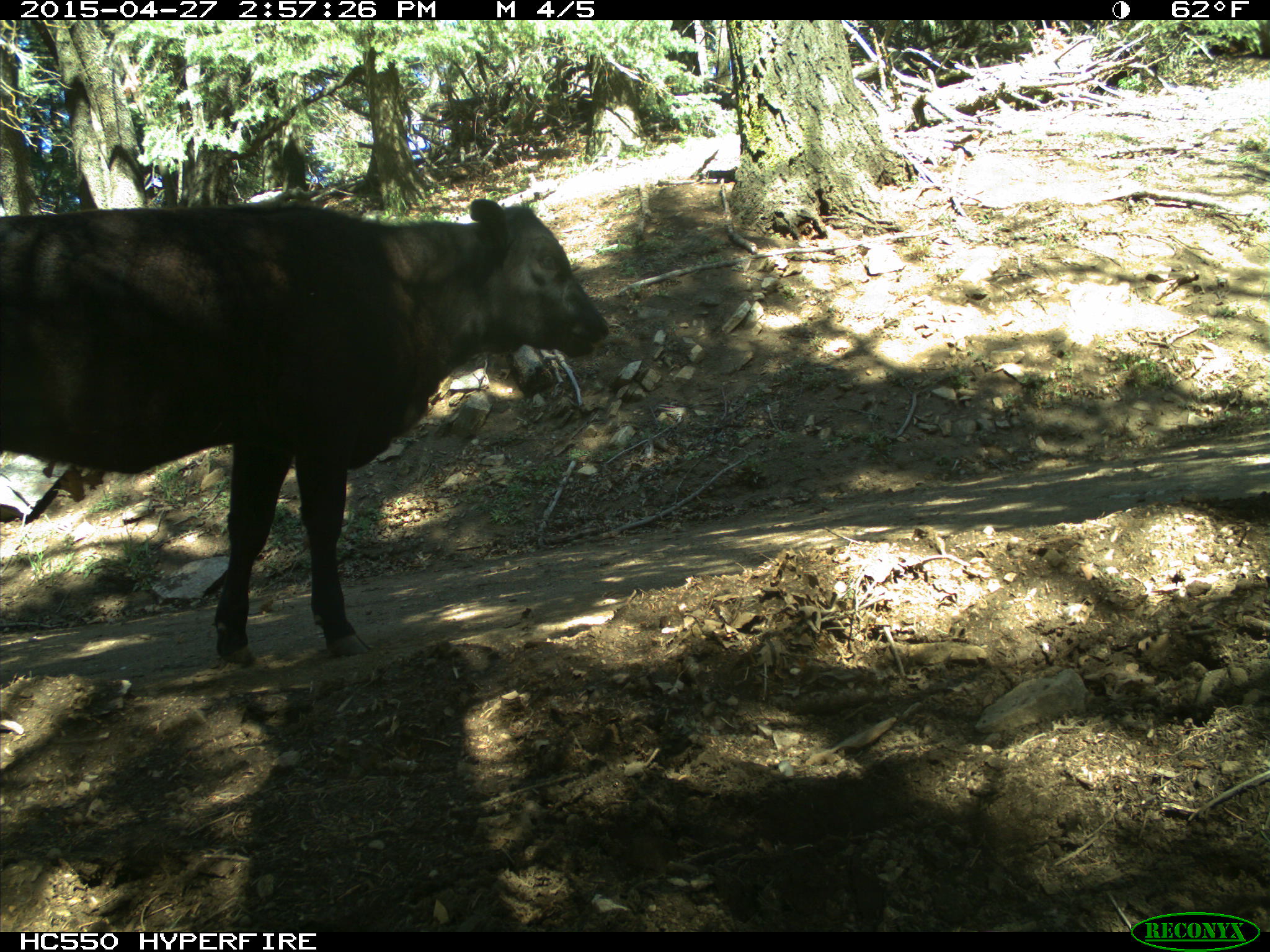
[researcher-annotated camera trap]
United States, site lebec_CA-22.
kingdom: Animalia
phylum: Chordata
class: Mammalia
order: Artiodactyla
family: Bovidae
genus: Bos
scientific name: Bos taurus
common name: domestic cow